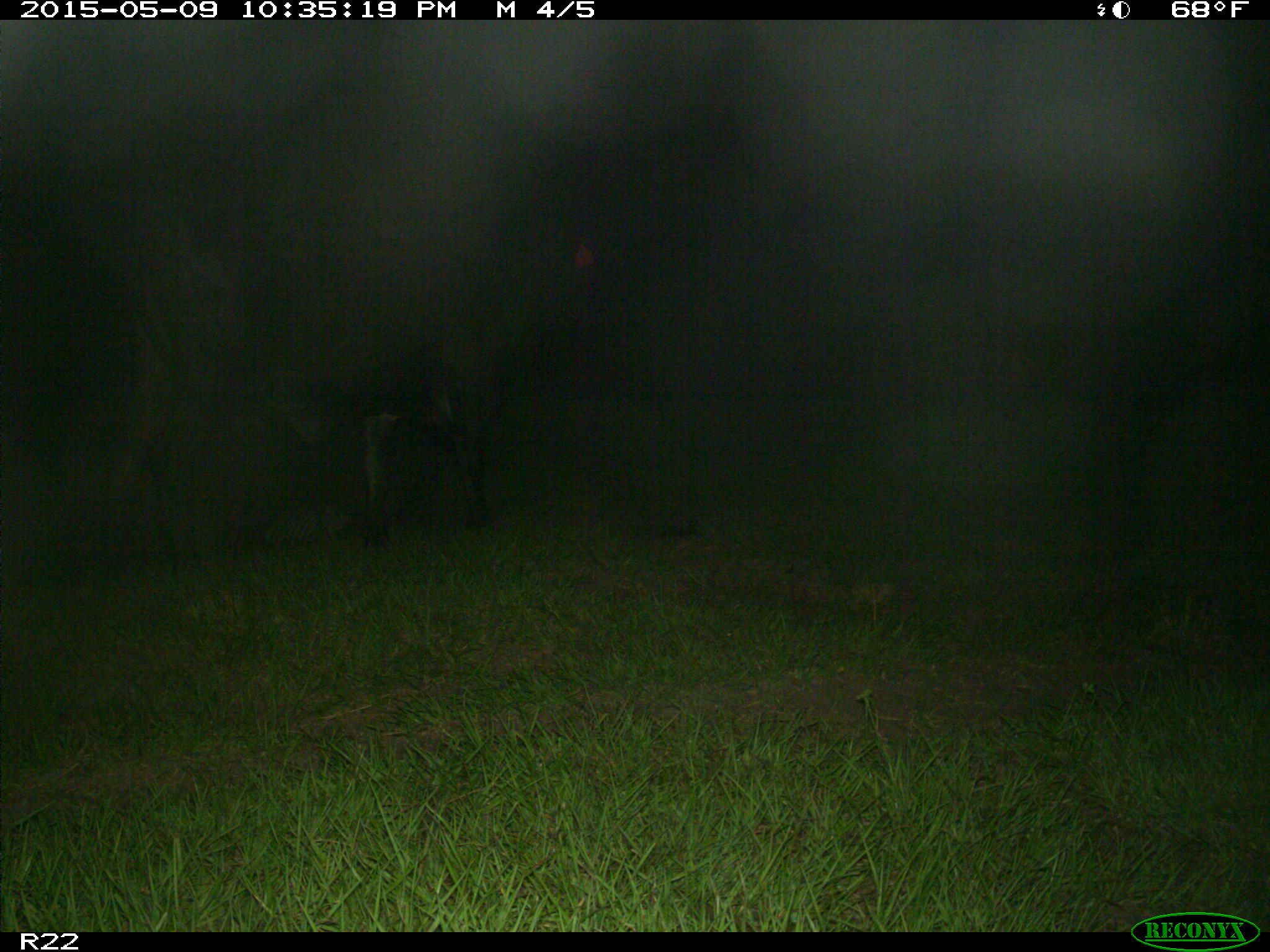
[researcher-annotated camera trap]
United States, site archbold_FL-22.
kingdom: Animalia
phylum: Chordata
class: Mammalia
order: Artiodactyla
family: Bovidae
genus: Bos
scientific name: Bos taurus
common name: domestic cow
Bos taurus (domestic cow).